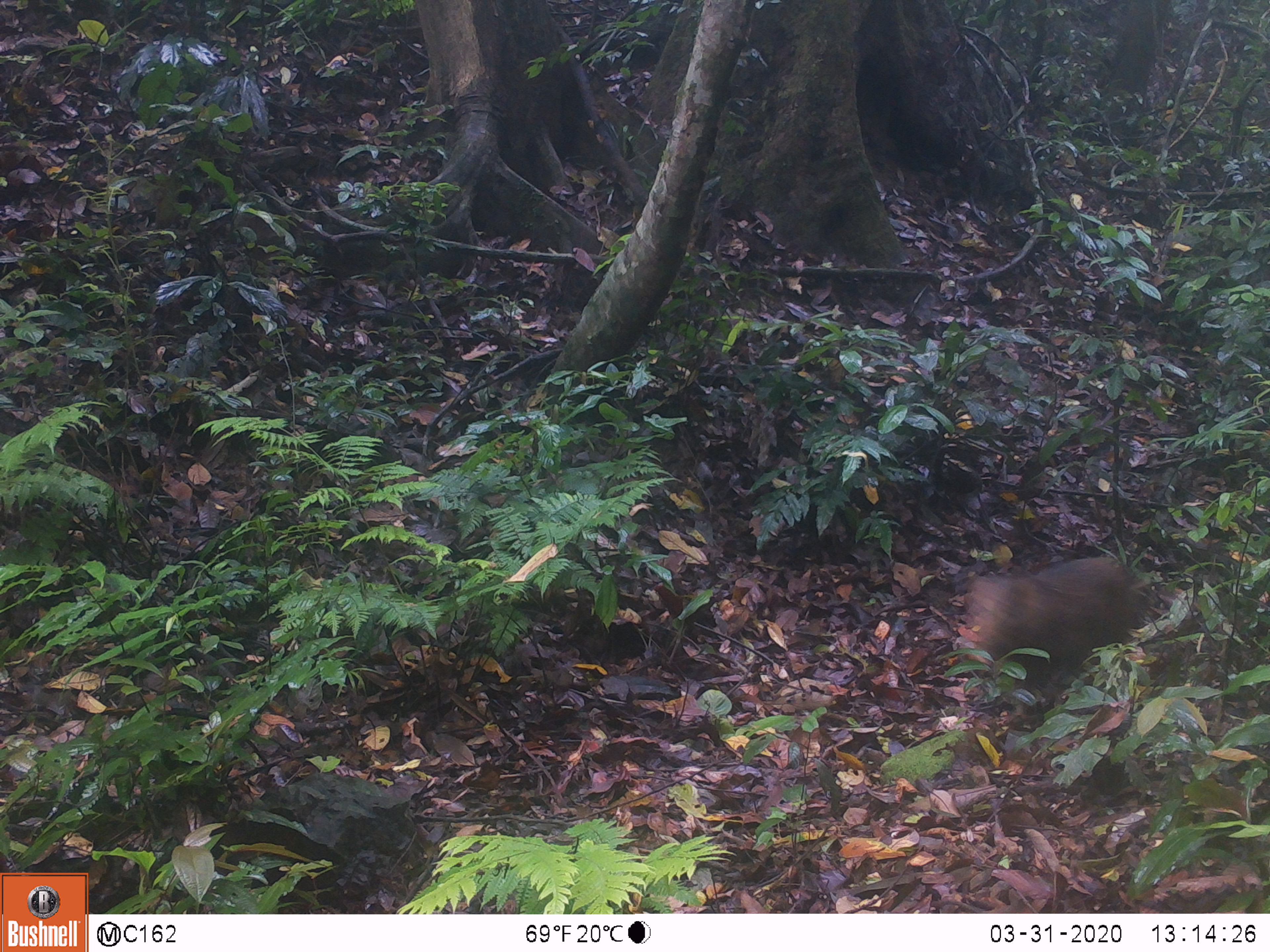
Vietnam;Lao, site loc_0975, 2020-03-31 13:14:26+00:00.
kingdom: Animalia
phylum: Chordata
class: Mammalia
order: Artiodactyla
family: Suidae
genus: Sus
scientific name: Sus scrofa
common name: eurasian wild pig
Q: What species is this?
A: Eurasian wild pig (Sus scrofa).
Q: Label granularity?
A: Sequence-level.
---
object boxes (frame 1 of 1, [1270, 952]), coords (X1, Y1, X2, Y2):
eurasian wild pig: (956, 555, 1153, 703)